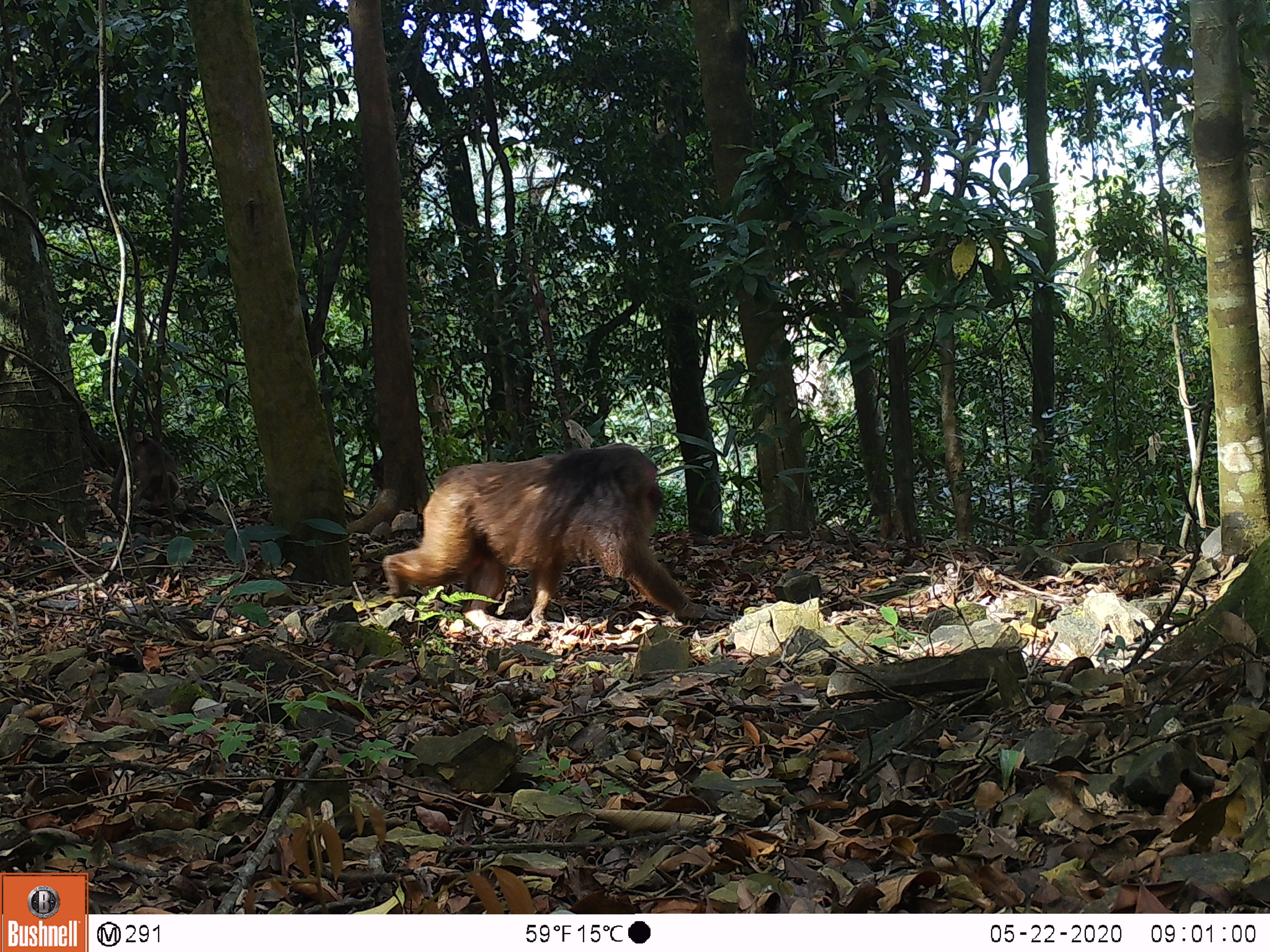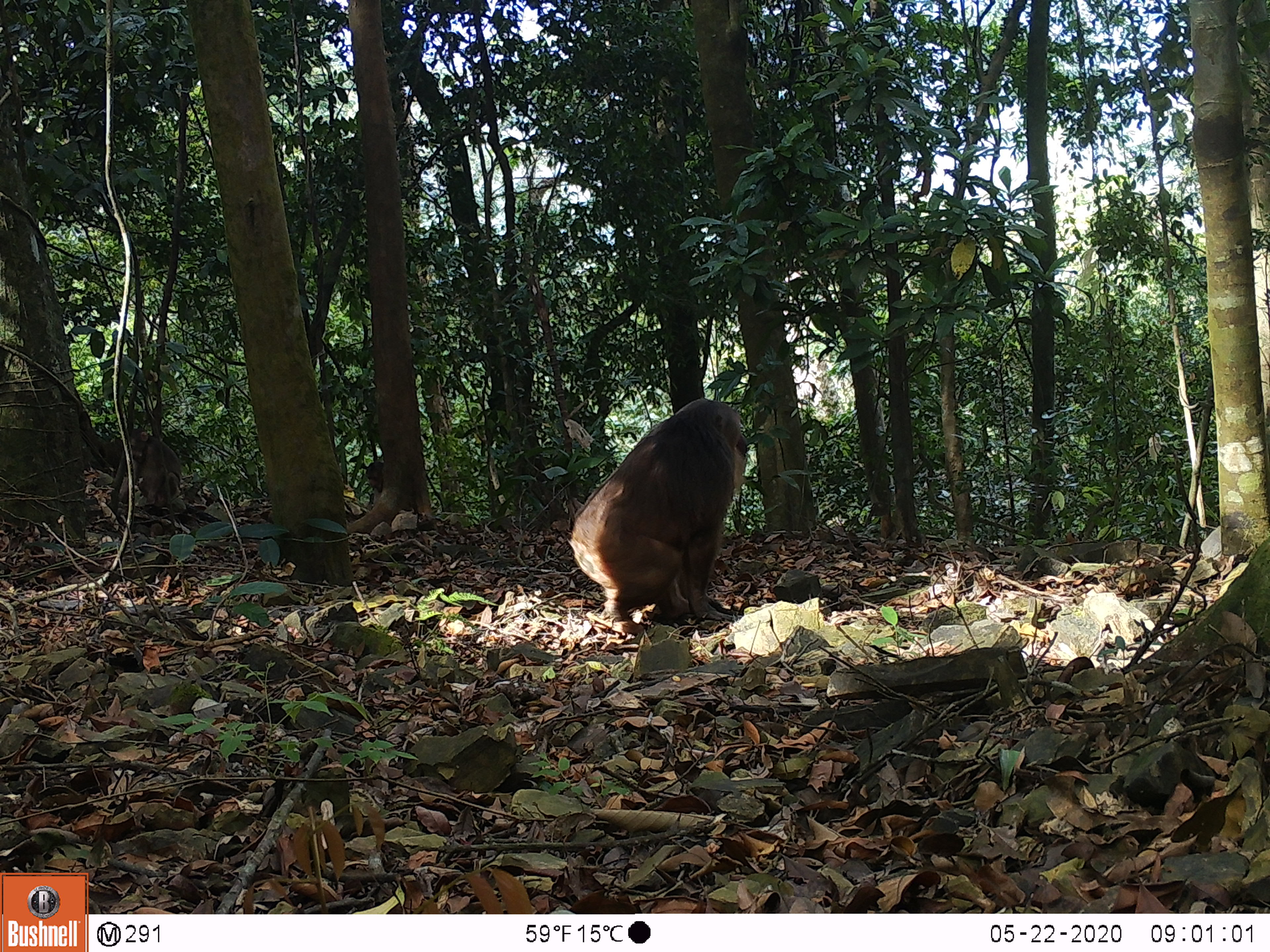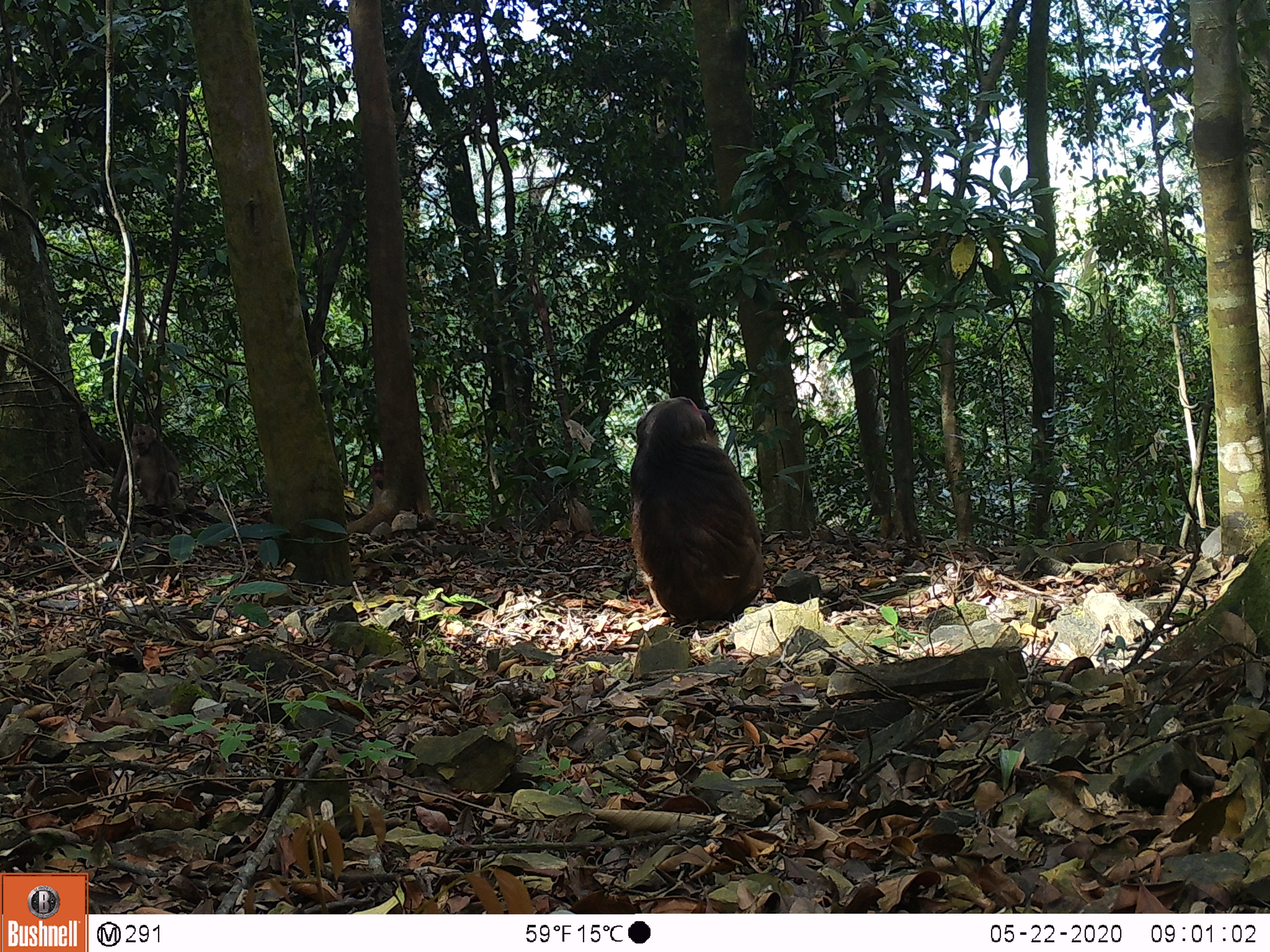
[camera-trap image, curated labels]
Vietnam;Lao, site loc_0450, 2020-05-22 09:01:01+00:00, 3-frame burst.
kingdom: Animalia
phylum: Chordata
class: Mammalia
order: Primates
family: Cercopithecidae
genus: Macaca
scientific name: Macaca arctoides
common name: stump-tailed macaque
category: stump tailed macaque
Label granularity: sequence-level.